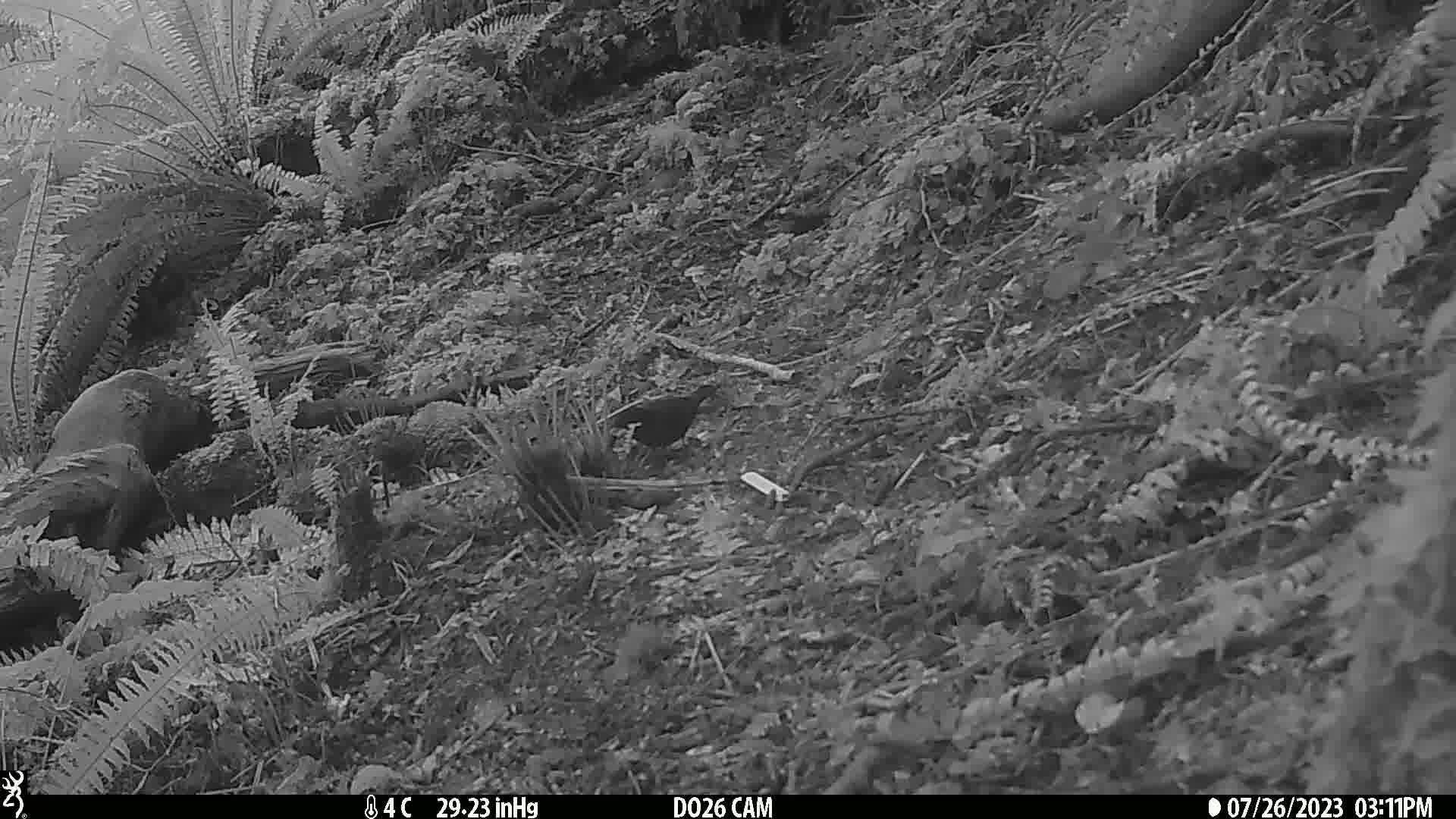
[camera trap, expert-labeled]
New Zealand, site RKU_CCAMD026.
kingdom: Animalia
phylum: Chordata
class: Aves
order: Passeriformes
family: Turdidae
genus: Turdus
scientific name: Turdus merula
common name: eurasian blackbird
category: blackbird